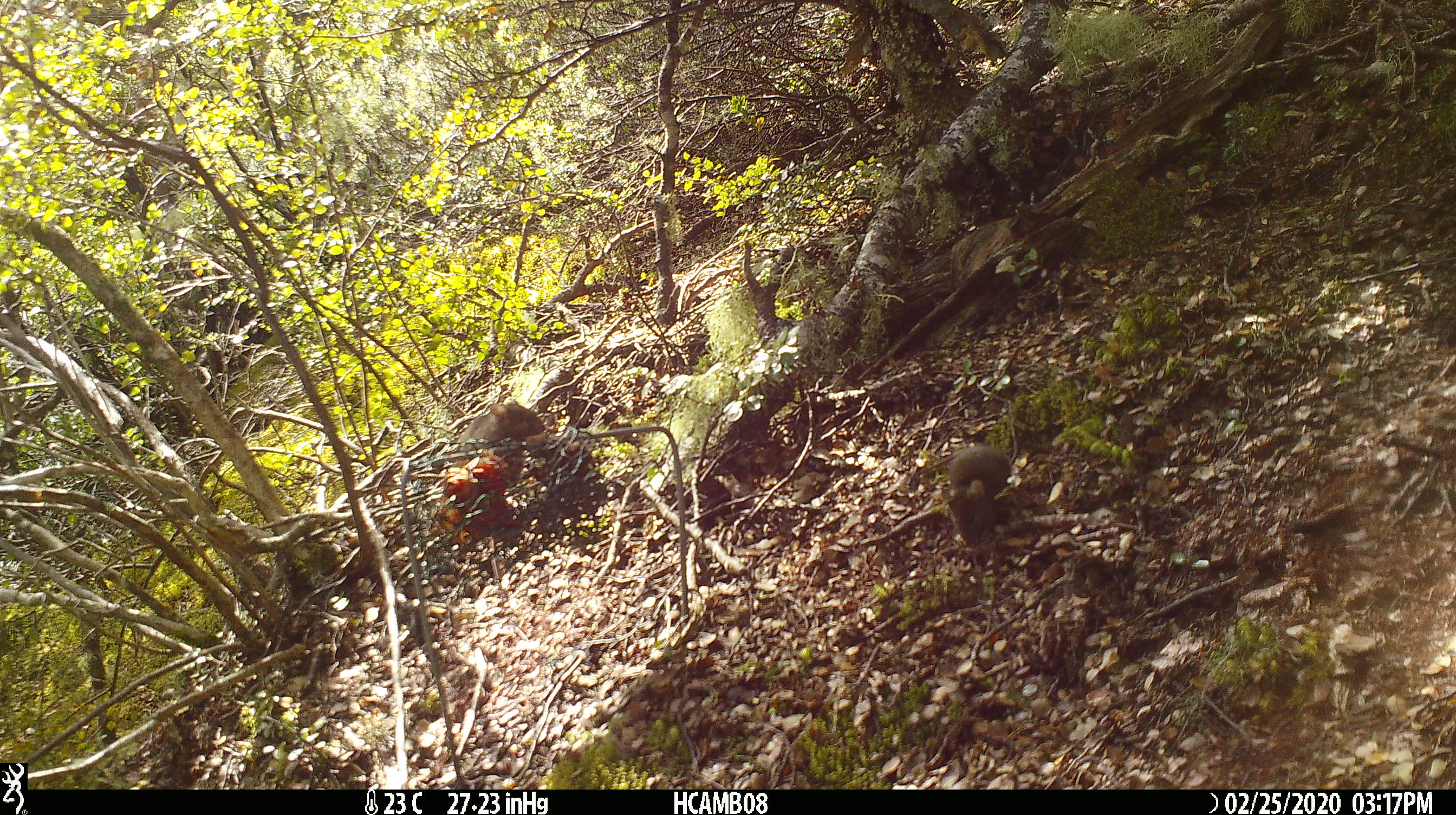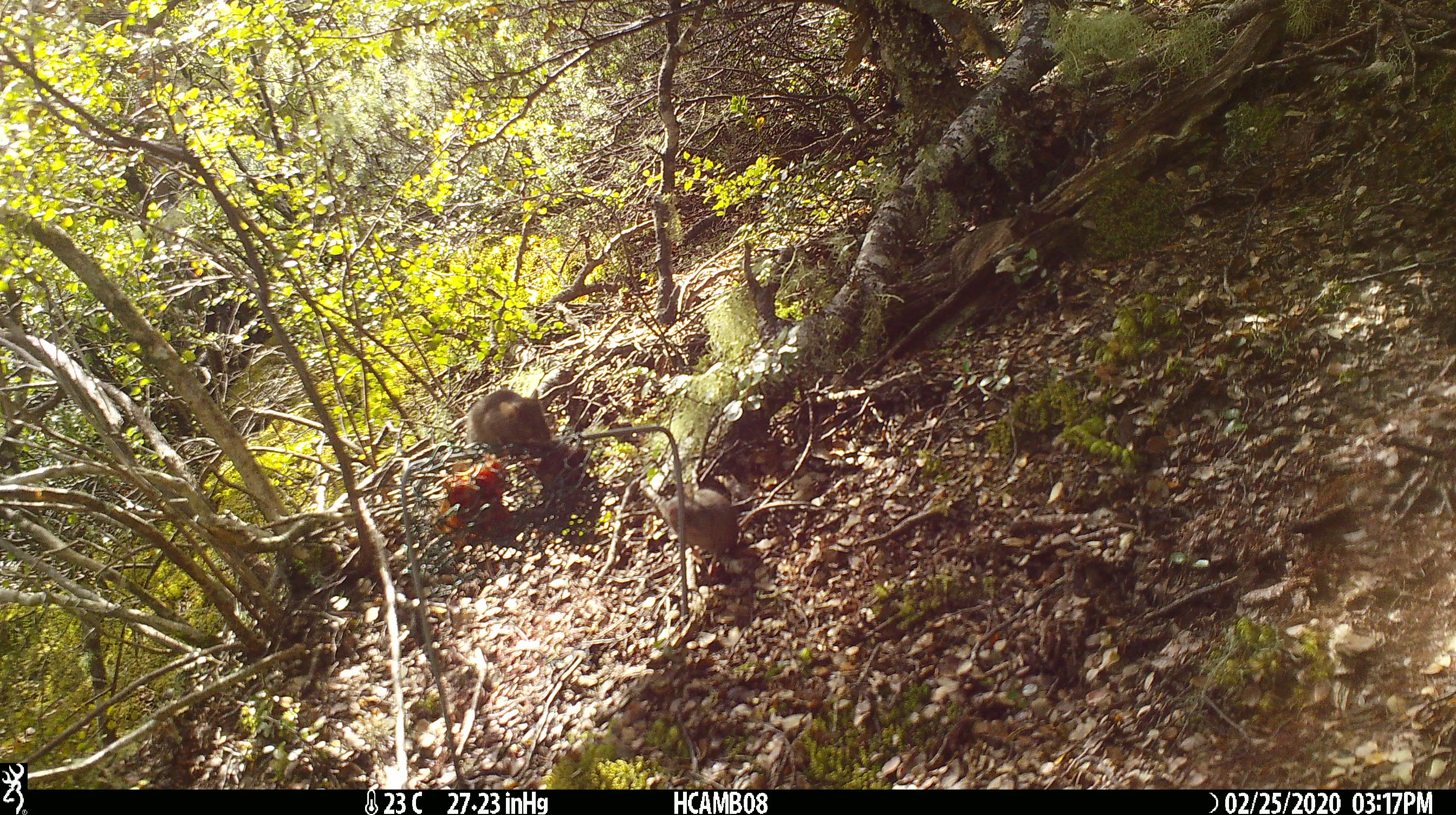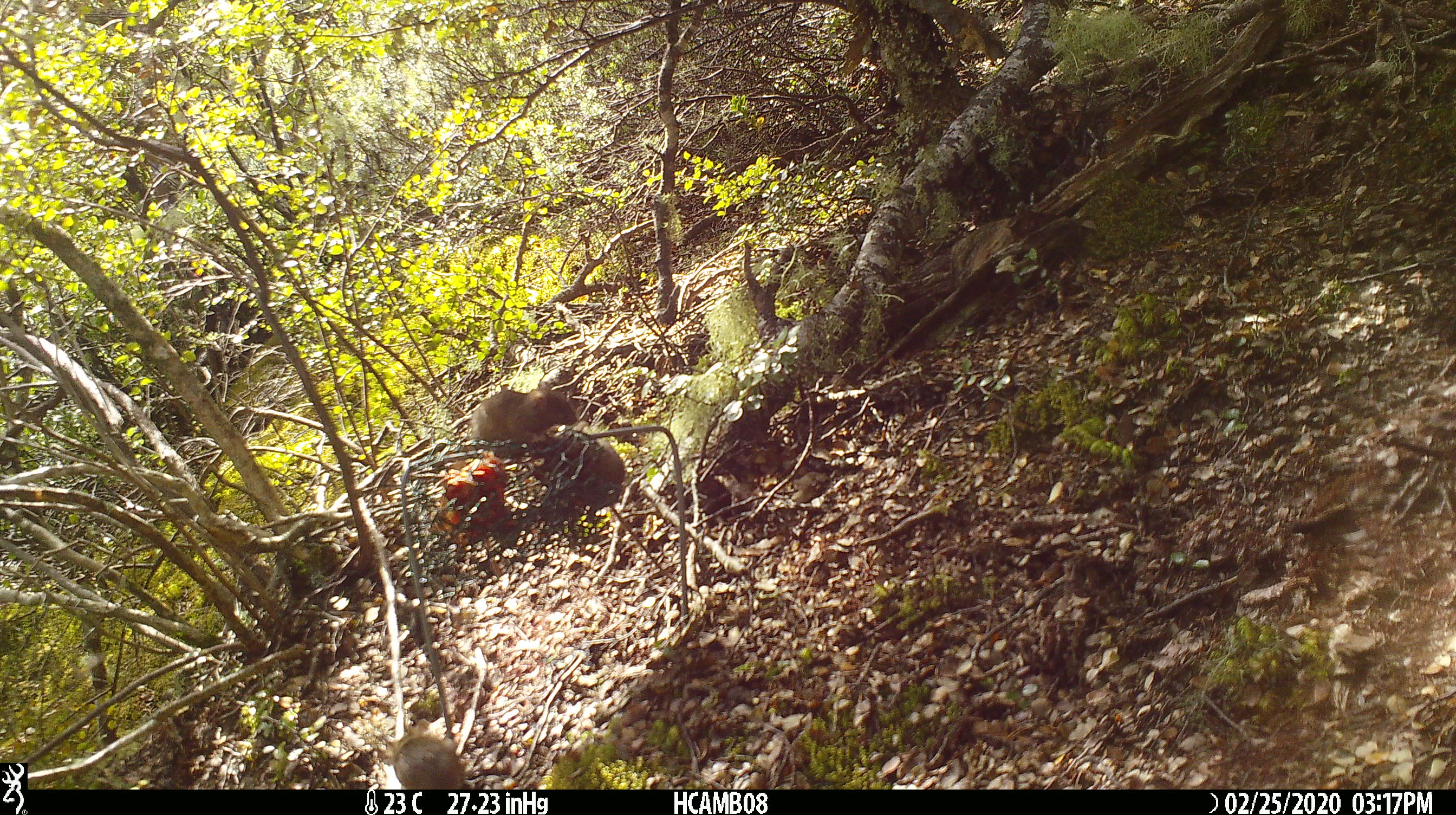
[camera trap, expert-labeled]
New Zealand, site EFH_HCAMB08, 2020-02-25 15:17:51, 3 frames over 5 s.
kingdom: Animalia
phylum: Chordata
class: Mammalia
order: Rodentia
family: Muridae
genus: Mus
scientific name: Mus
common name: mouse